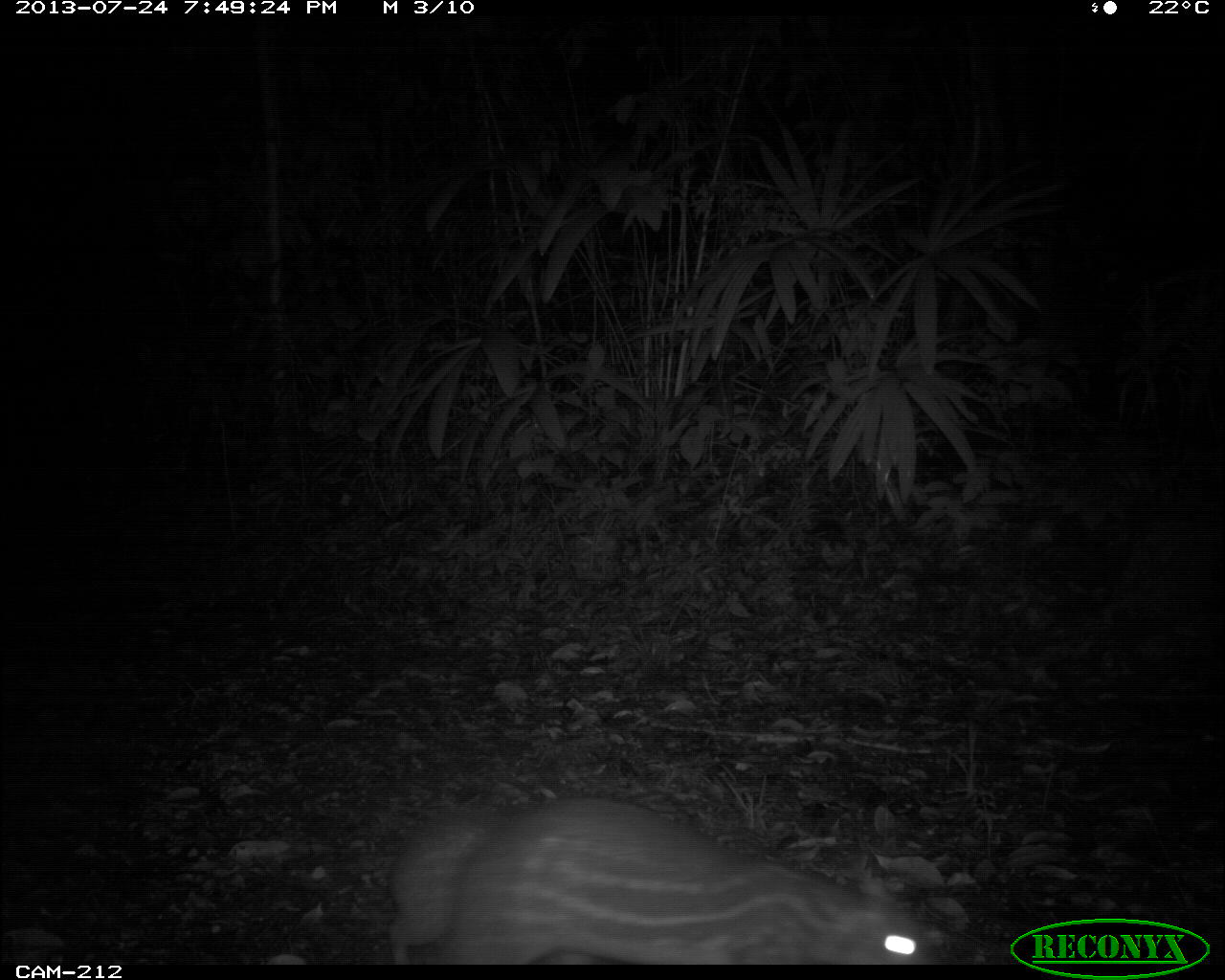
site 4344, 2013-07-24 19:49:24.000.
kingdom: Animalia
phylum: Chordata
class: Mammalia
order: Rodentia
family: Cuniculidae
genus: Cuniculus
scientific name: Cuniculus paca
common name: lowland paca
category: agouti paca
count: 2